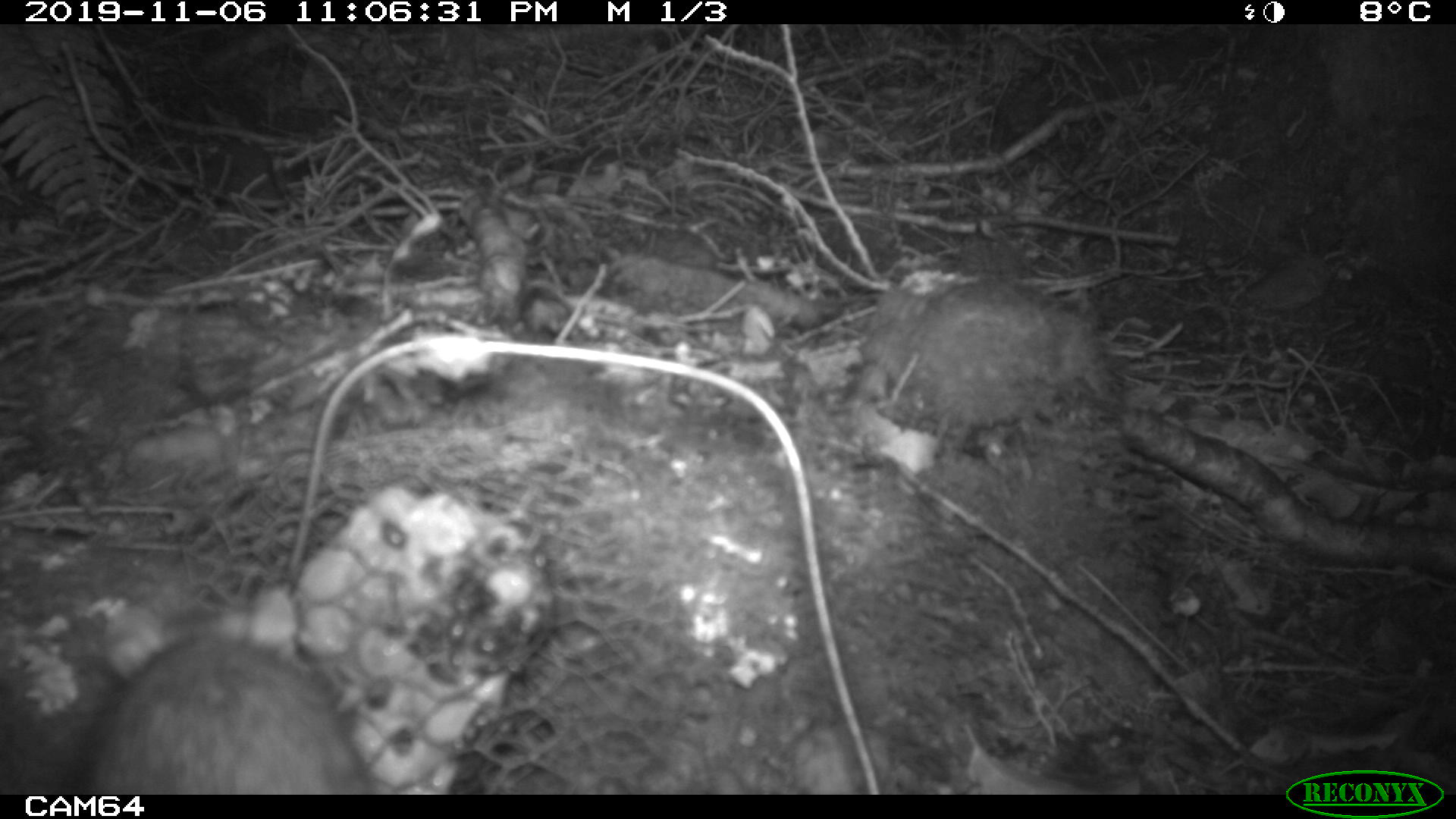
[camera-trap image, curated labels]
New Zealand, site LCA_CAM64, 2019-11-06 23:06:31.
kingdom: Animalia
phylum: Chordata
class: Mammalia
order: Rodentia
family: Muridae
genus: Rattus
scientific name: Rattus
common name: rat